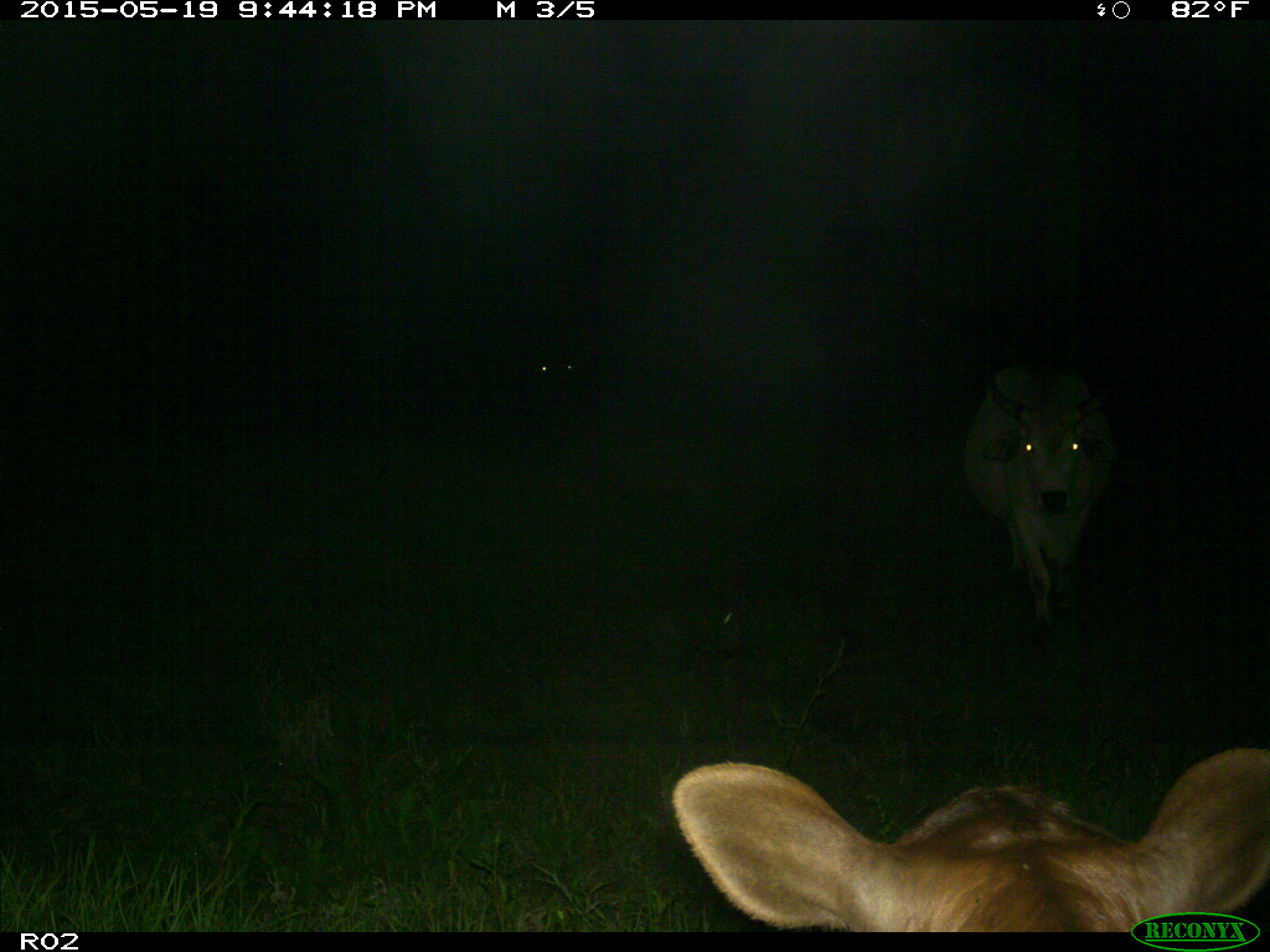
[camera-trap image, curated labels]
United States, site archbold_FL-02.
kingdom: Animalia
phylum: Chordata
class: Mammalia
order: Artiodactyla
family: Bovidae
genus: Bos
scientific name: Bos taurus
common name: domestic cow